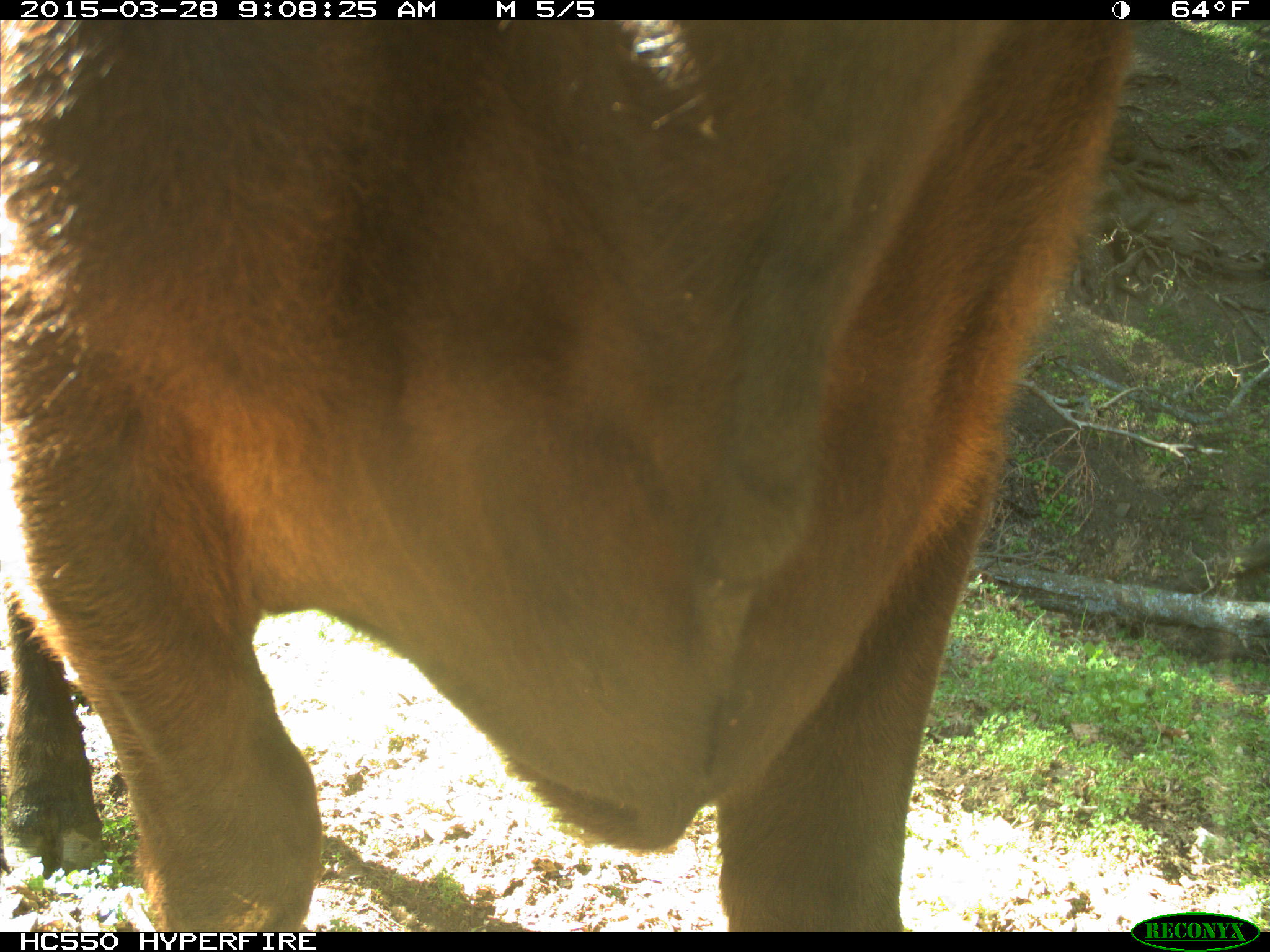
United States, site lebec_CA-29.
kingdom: Animalia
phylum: Chordata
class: Mammalia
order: Artiodactyla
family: Bovidae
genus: Bos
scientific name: Bos taurus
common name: domestic cow